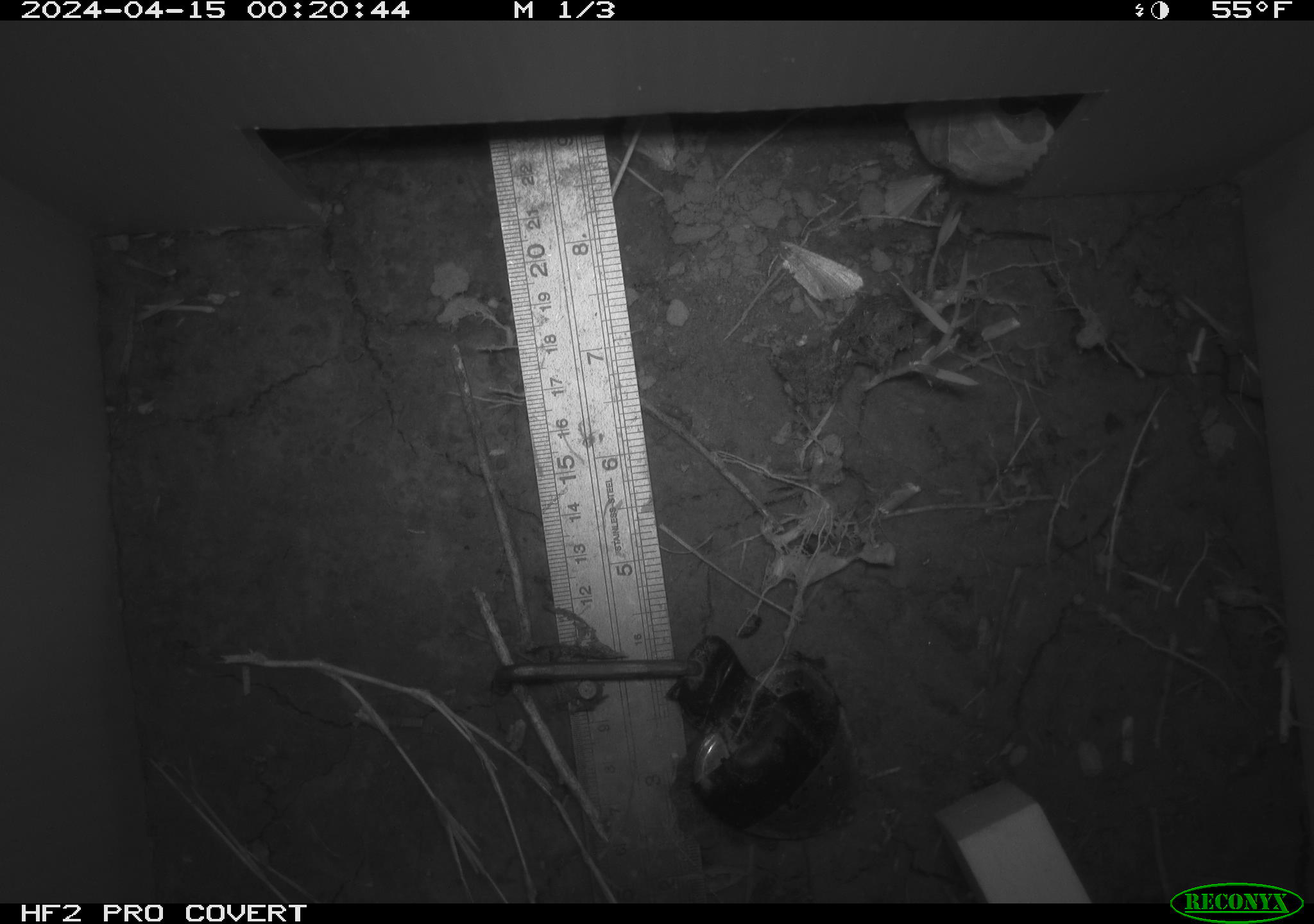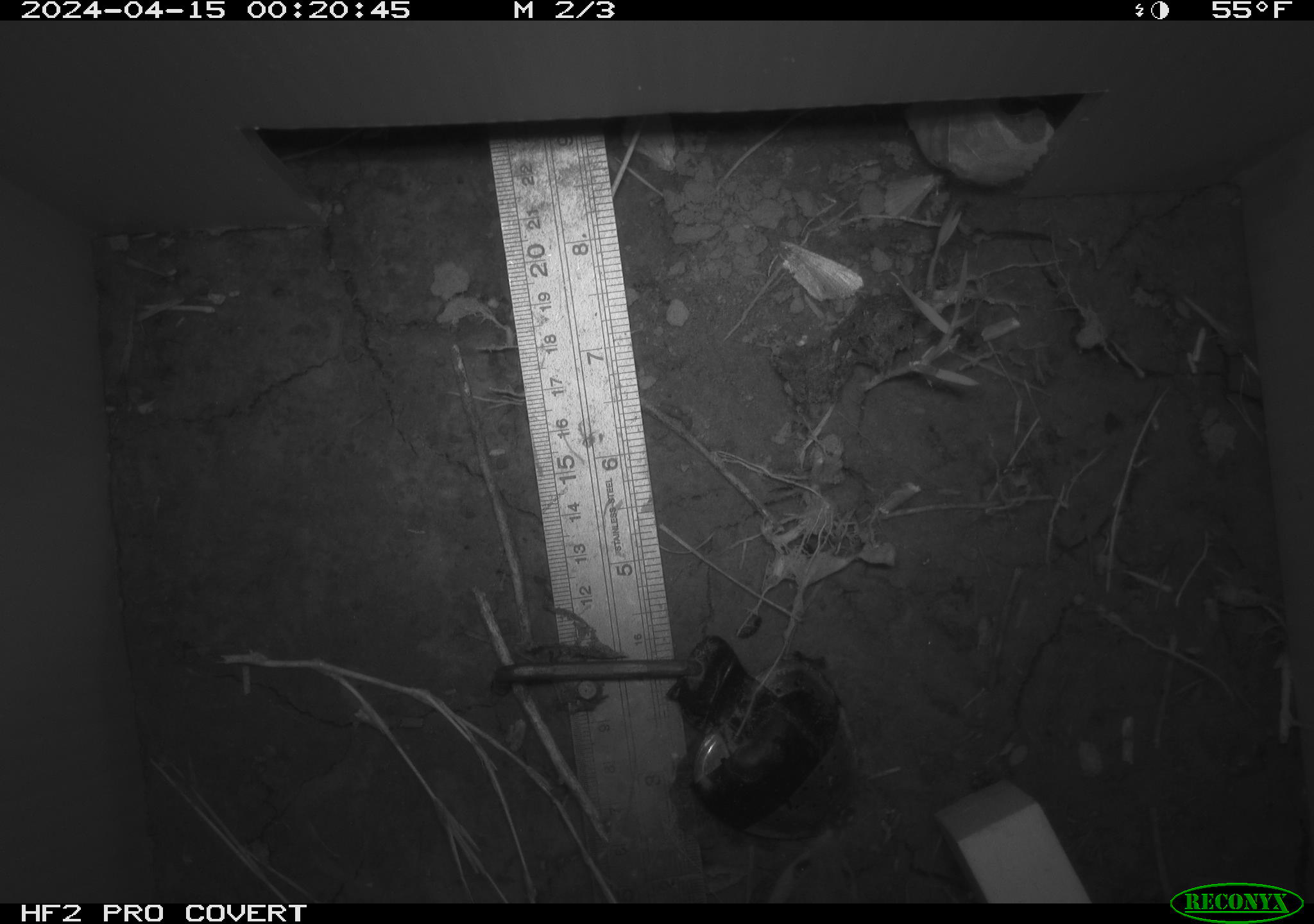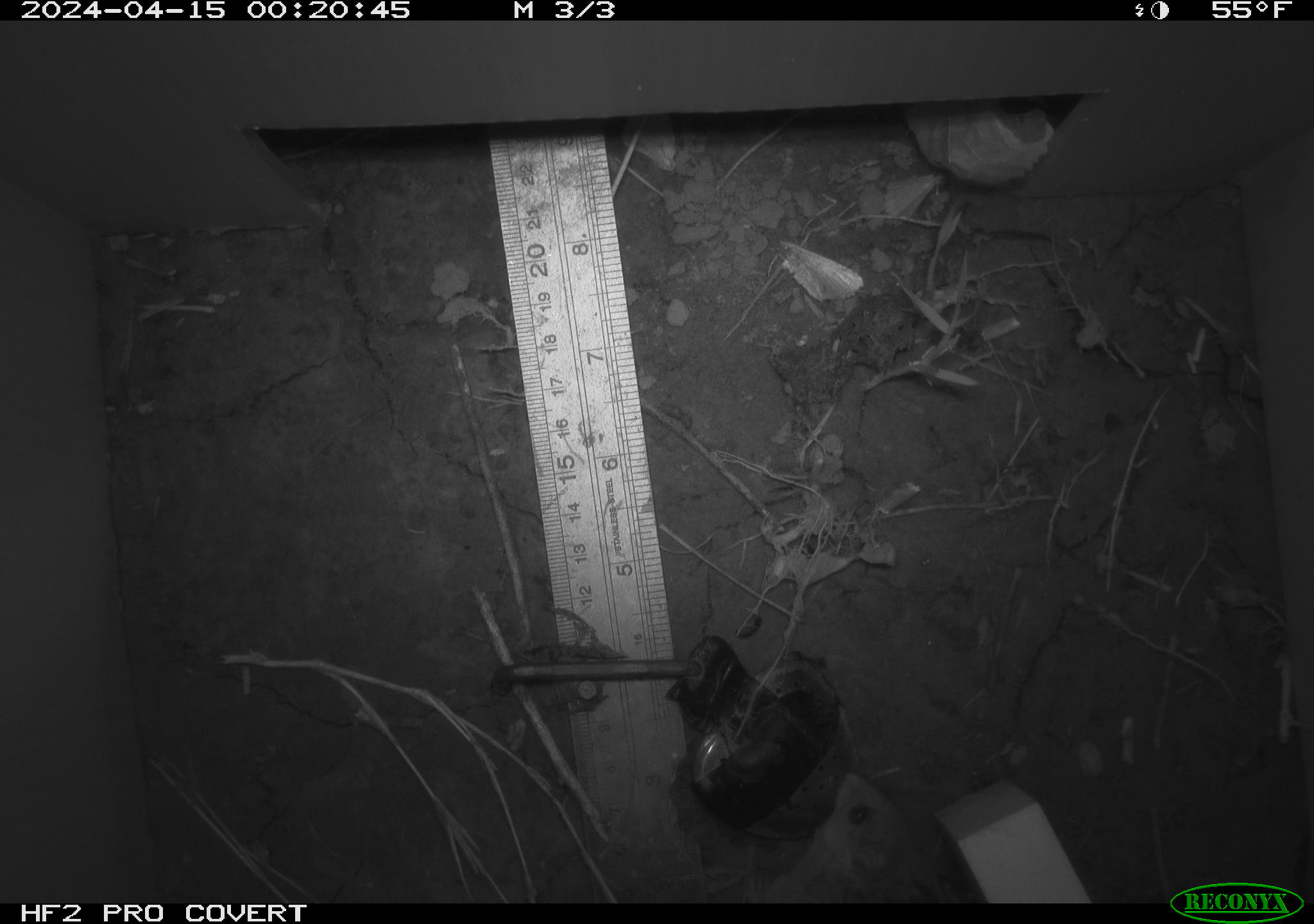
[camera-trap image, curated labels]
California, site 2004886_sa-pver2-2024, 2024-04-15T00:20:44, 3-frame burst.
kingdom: Animalia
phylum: Chordata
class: Mammalia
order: Rodentia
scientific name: Rodentia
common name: mouse species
Mouse species (Rodentia).